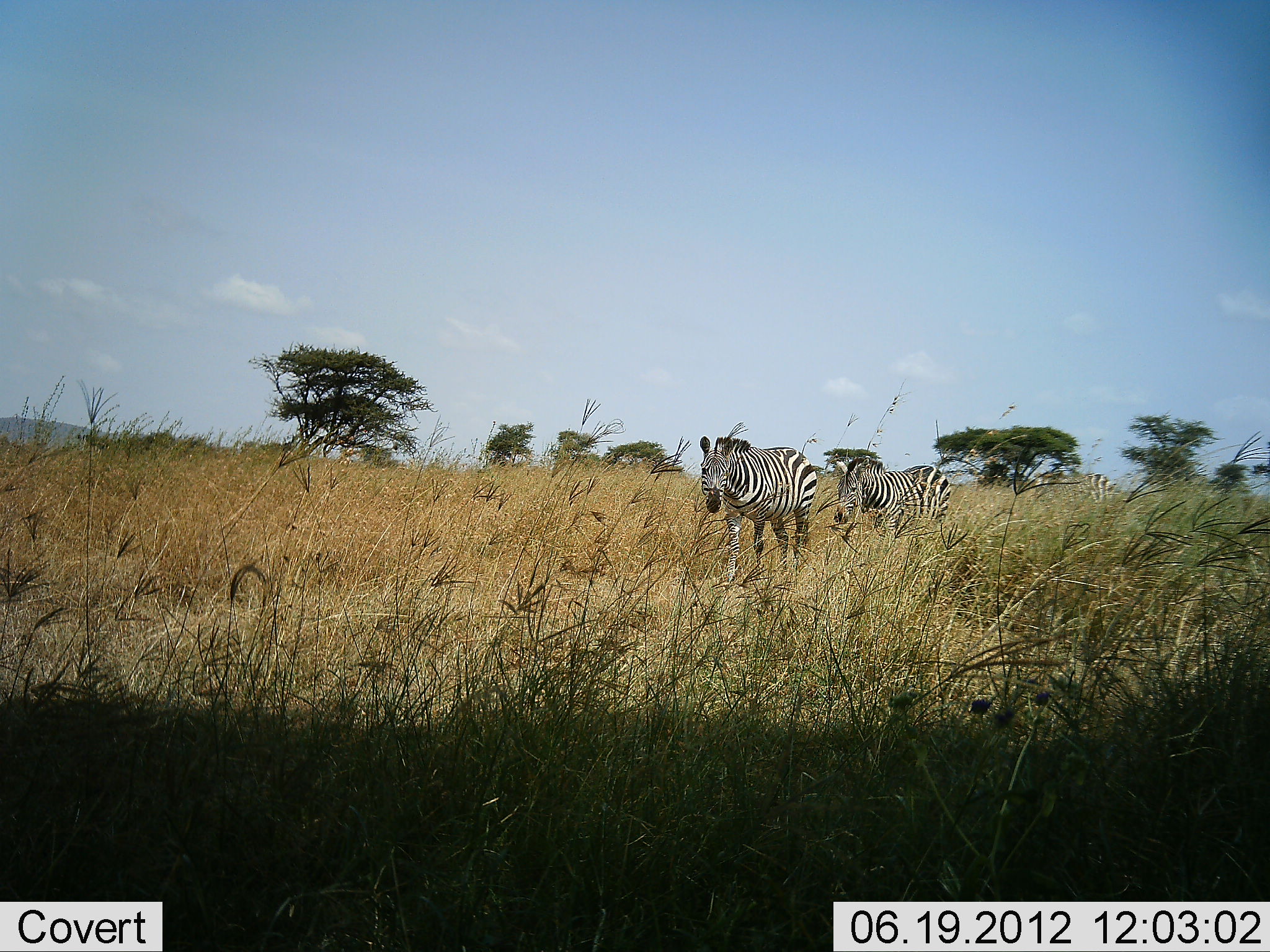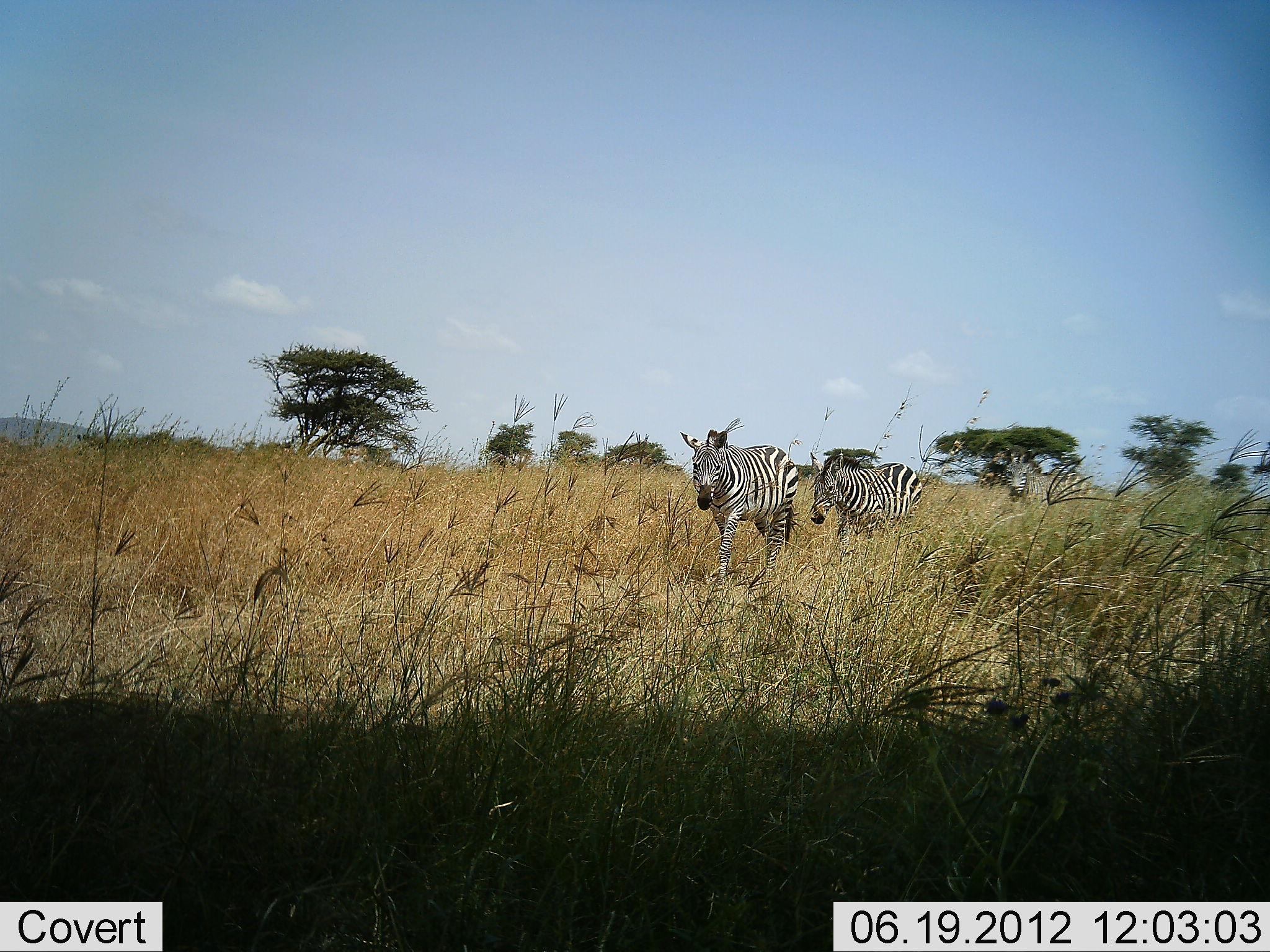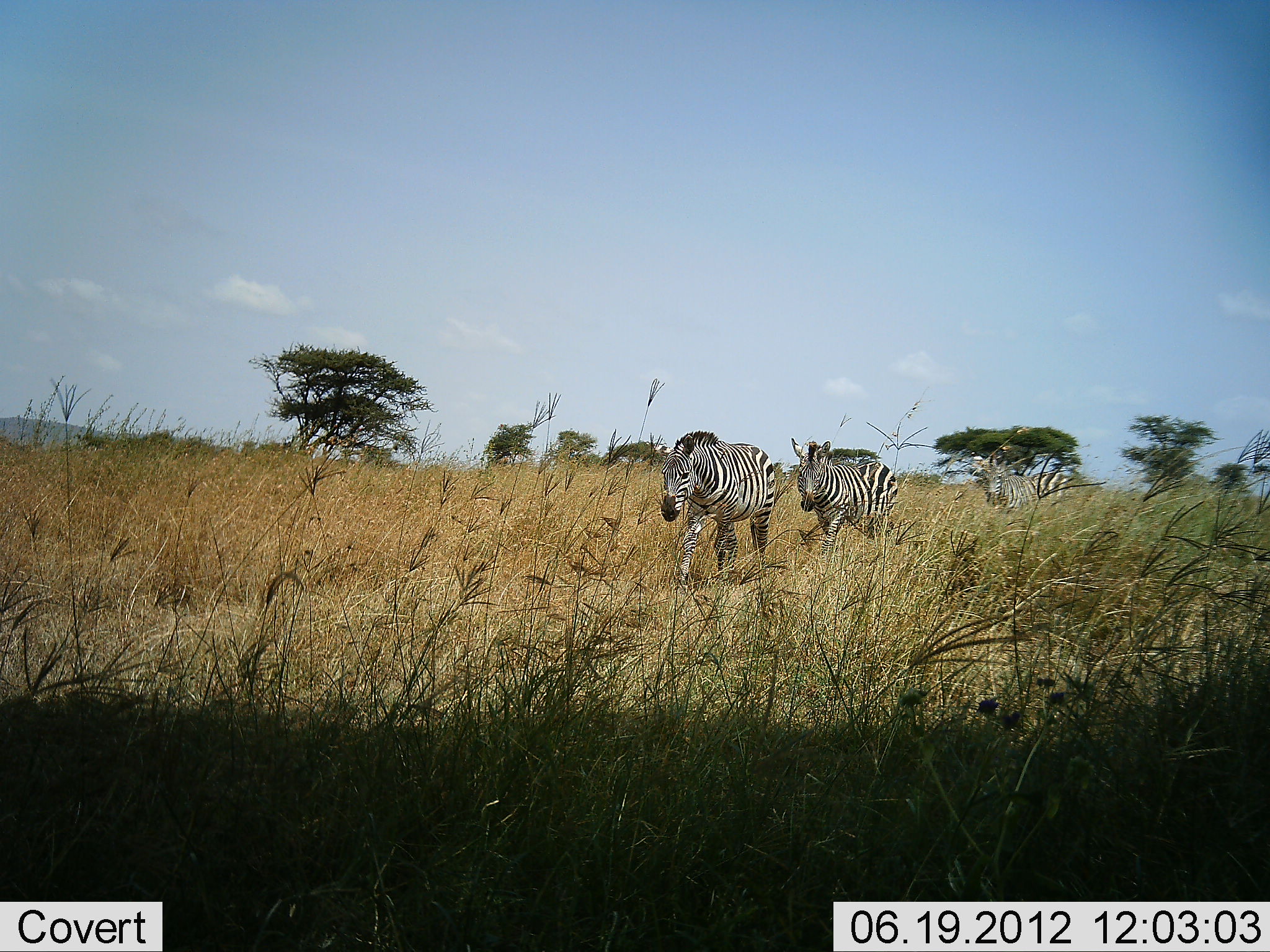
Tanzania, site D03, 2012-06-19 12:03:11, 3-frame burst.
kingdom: Animalia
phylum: Chordata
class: Mammalia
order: Perissodactyla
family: Equidae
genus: Equus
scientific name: Equus quagga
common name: plains zebra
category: zebra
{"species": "zebra (plains zebra) (Equus quagga)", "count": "3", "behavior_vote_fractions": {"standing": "0%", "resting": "0%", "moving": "100%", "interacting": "0%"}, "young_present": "0%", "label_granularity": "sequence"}